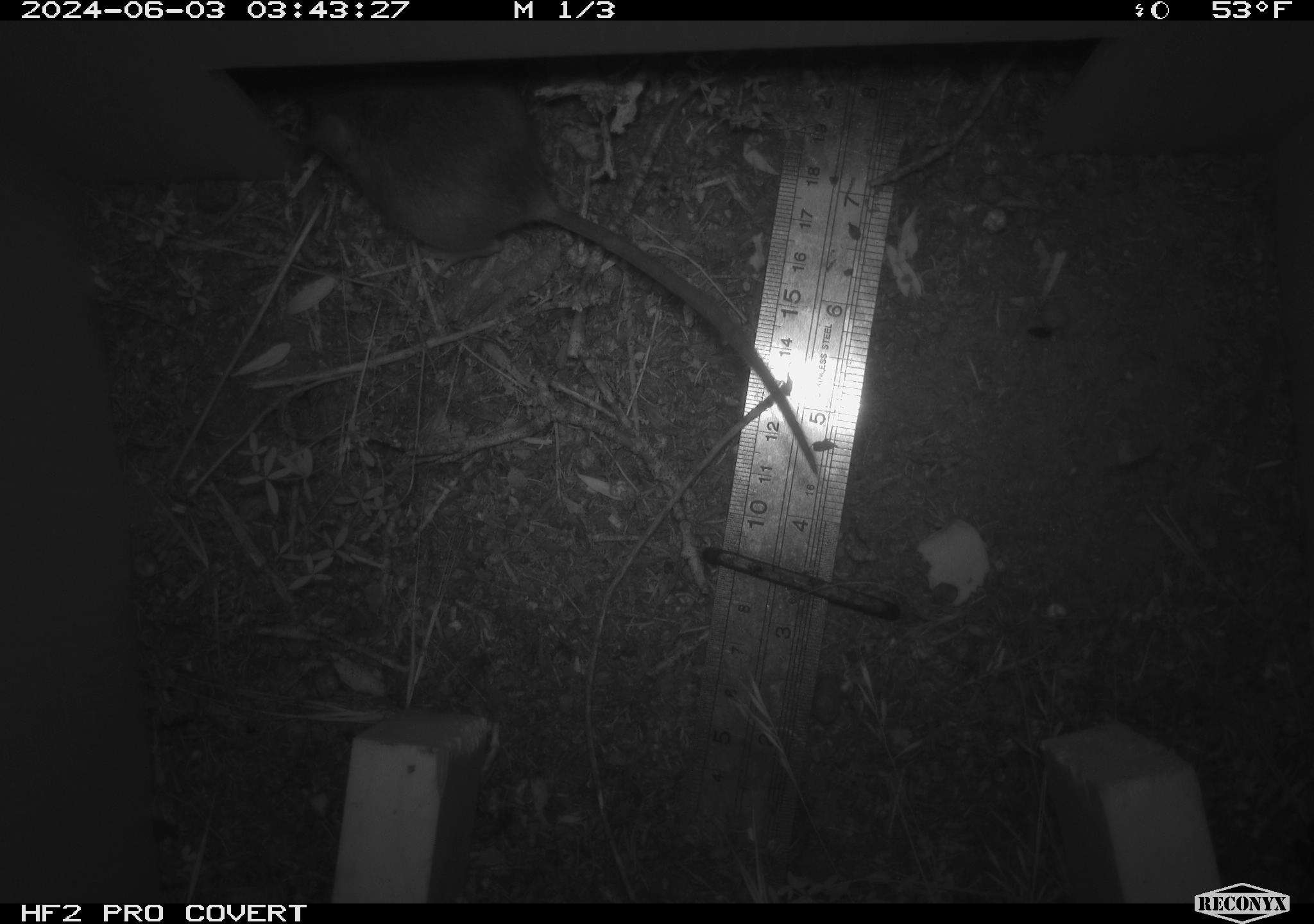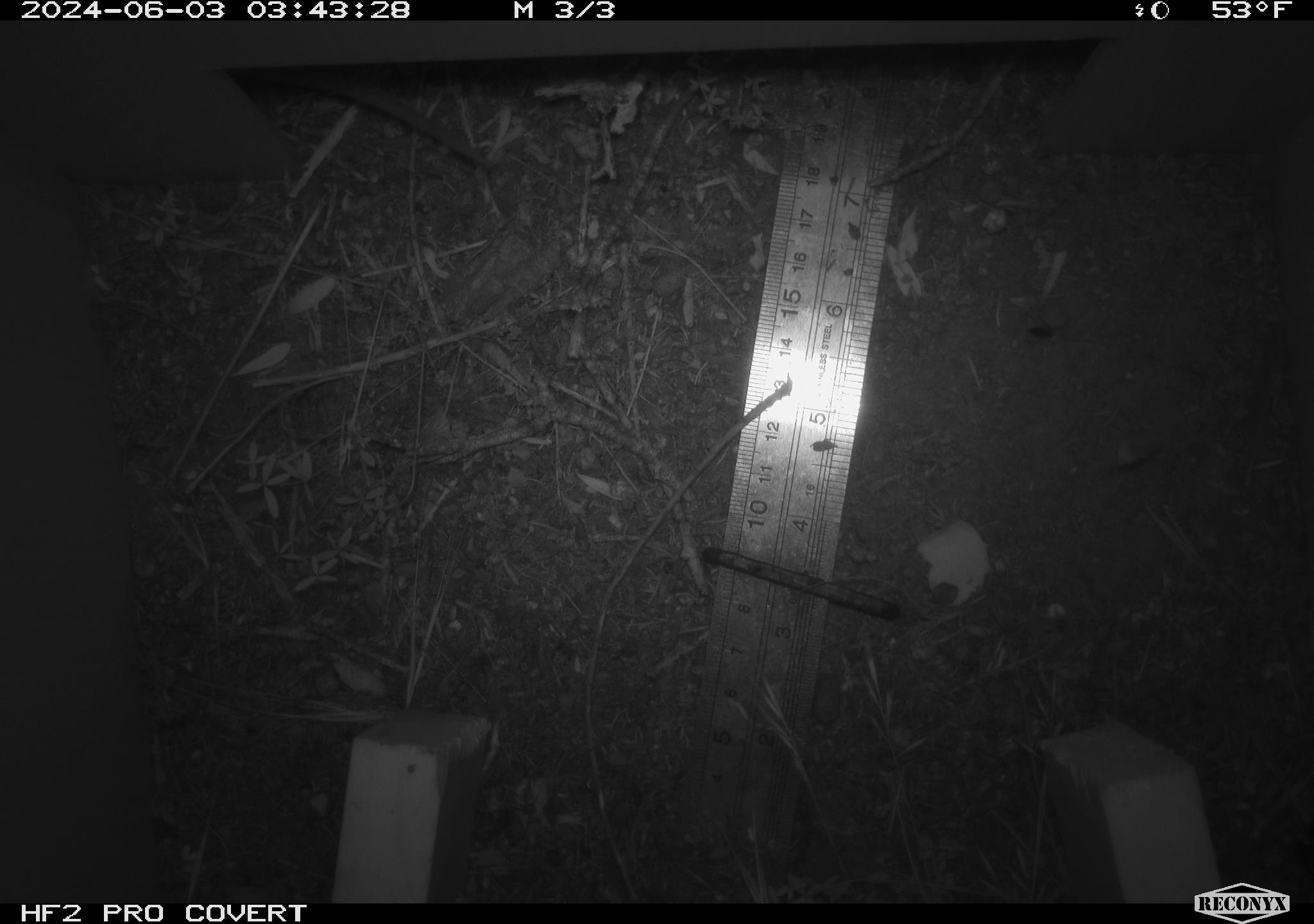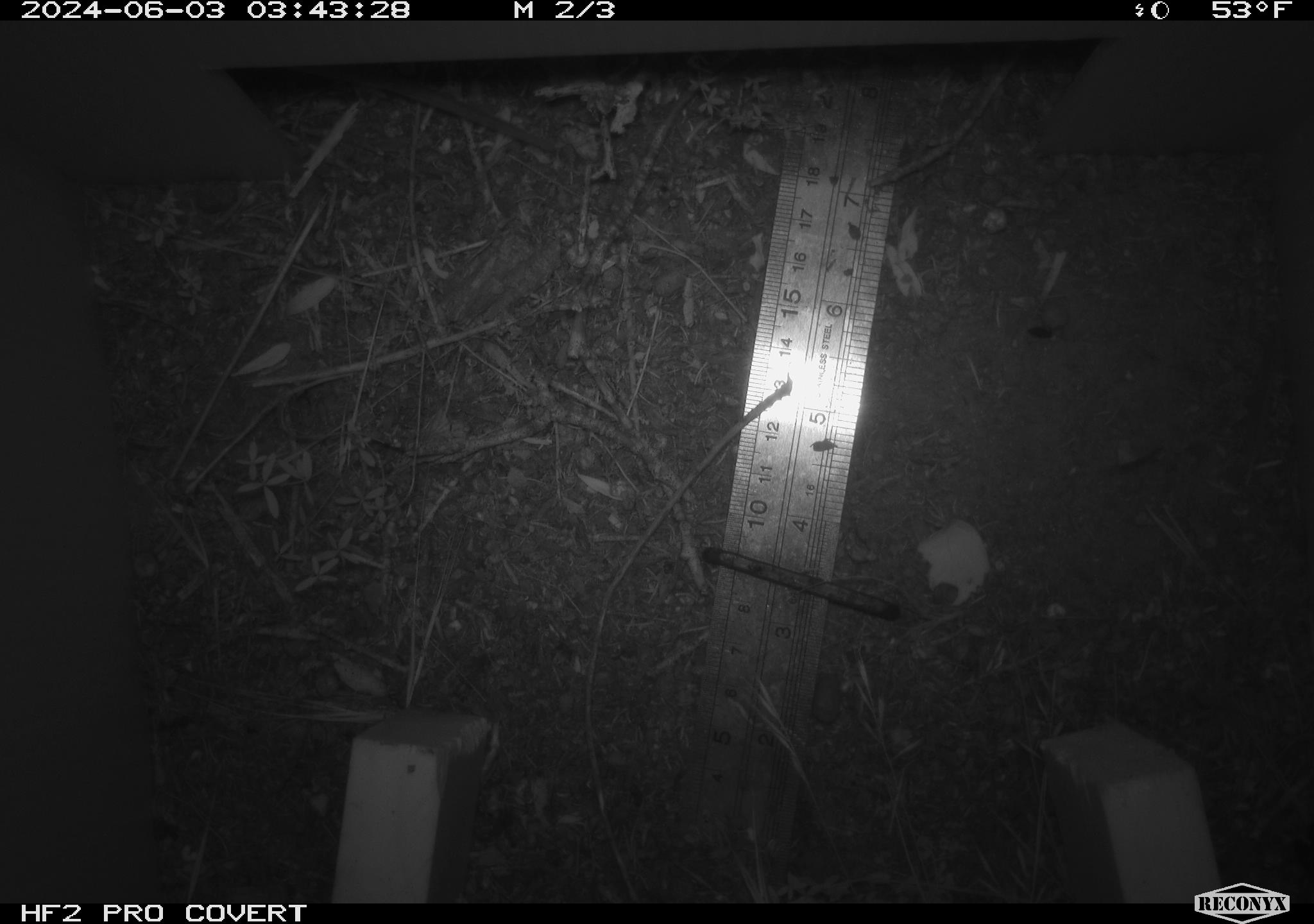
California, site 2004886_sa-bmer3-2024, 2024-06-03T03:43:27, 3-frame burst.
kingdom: Animalia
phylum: Chordata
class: Mammalia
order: Rodentia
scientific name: Rodentia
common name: mouse species